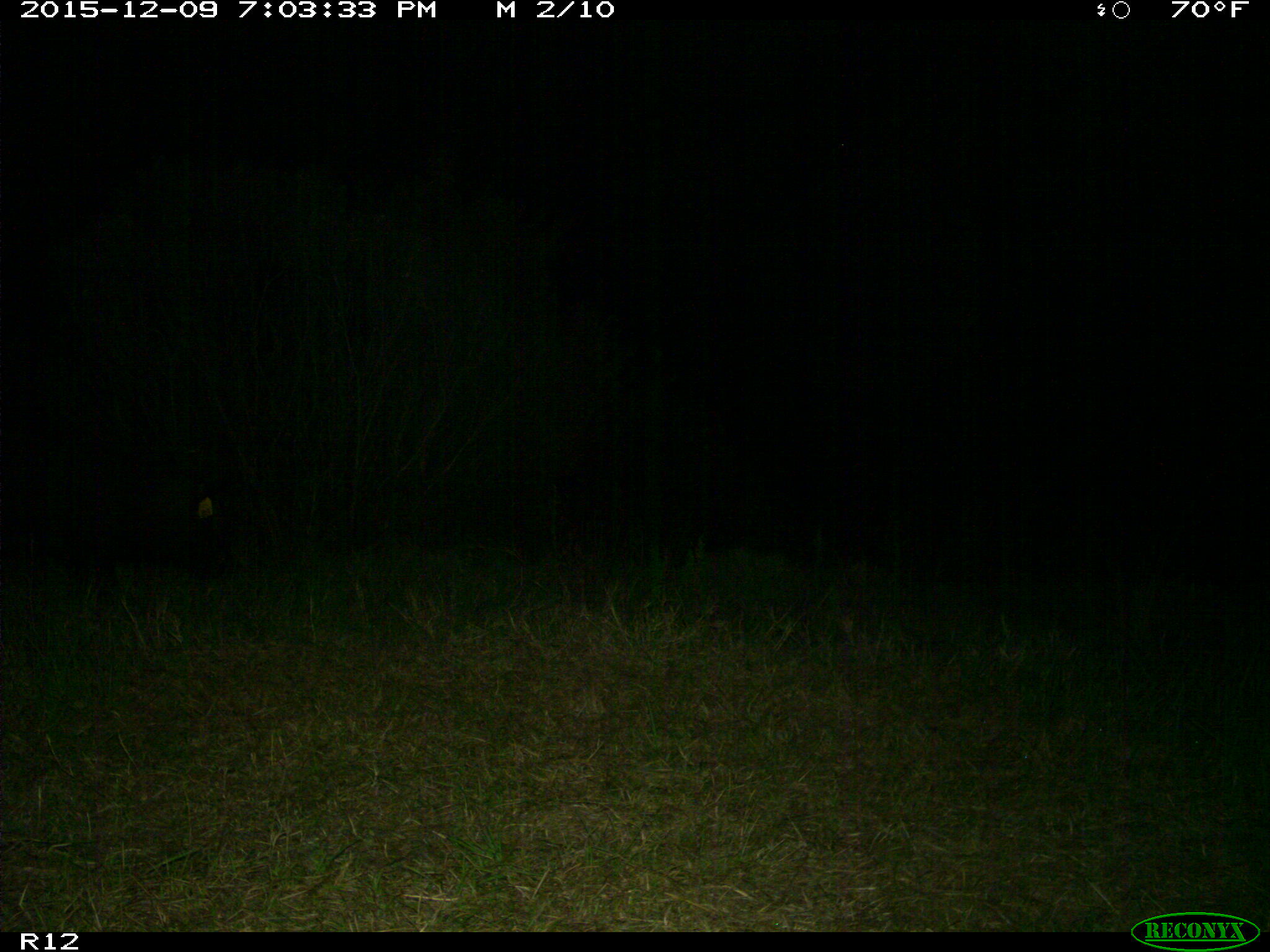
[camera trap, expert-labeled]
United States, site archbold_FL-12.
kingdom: Animalia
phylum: Chordata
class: Mammalia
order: Artiodactyla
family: Suidae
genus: Sus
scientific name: Sus scrofa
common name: wild boar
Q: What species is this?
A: Sus scrofa (wild boar).